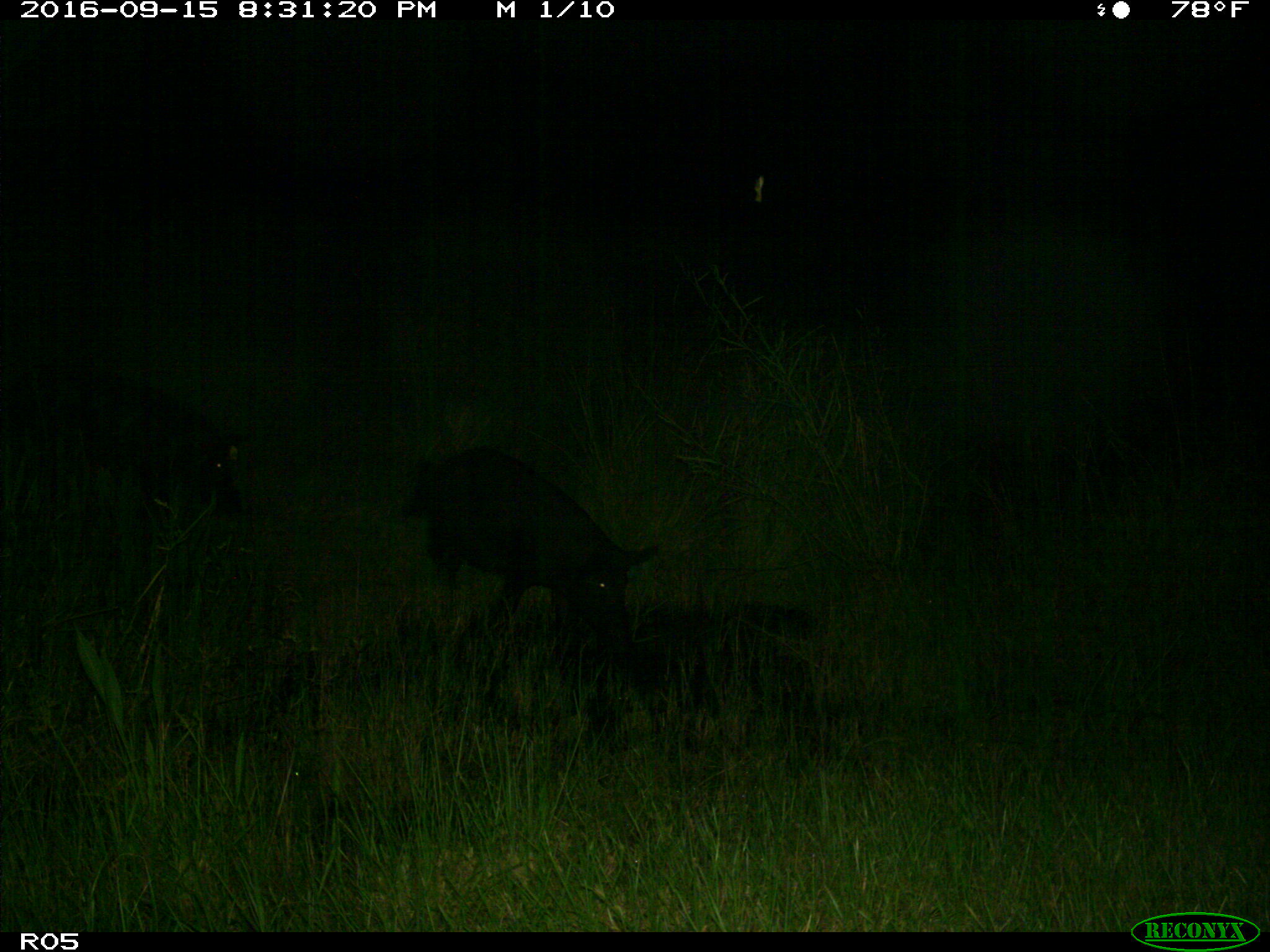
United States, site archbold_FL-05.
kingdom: Animalia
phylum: Chordata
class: Mammalia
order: Artiodactyla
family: Suidae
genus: Sus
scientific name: Sus scrofa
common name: wild boar